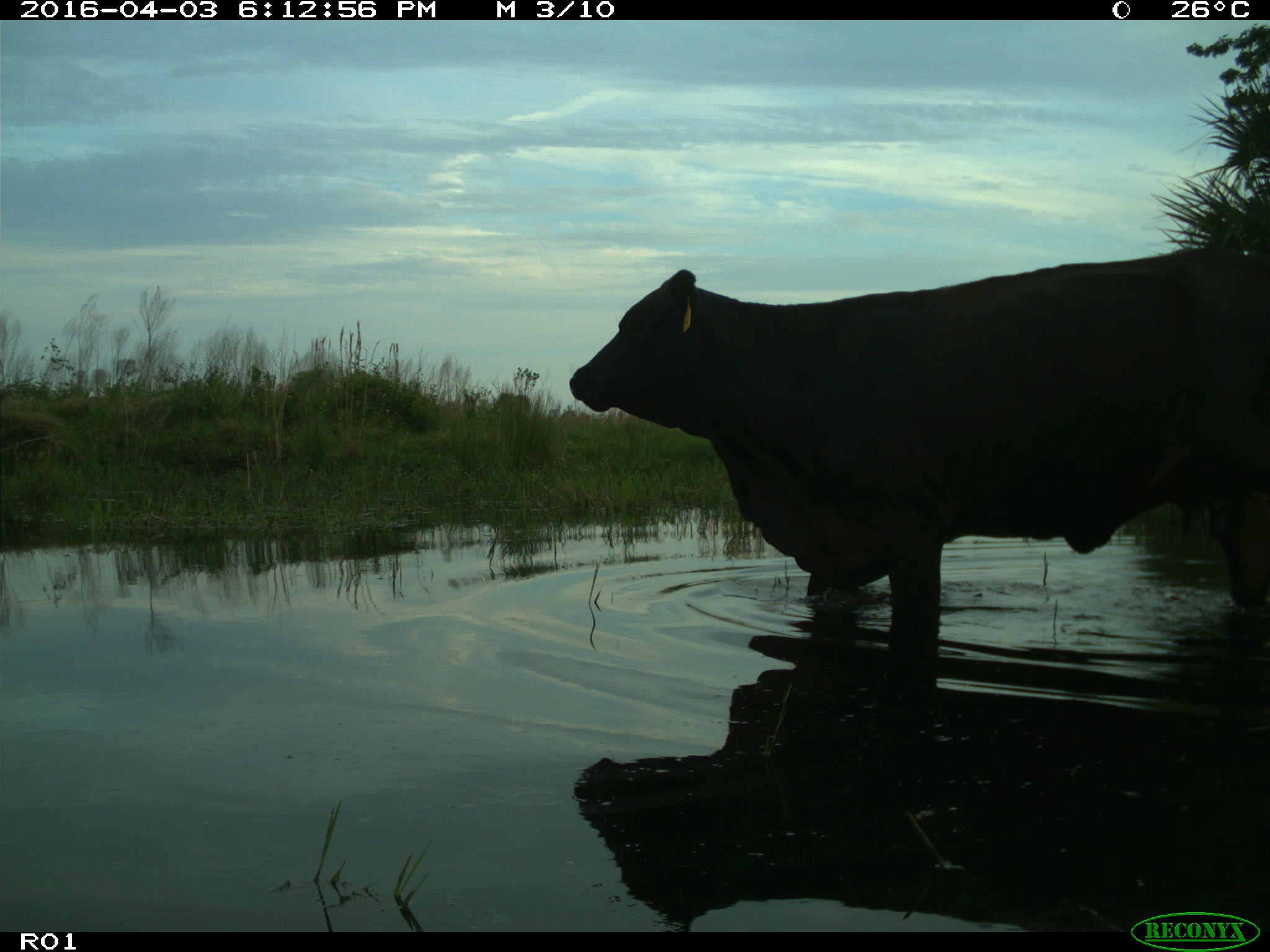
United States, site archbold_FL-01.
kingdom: Animalia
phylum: Chordata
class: Mammalia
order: Artiodactyla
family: Bovidae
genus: Bos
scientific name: Bos taurus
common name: domestic cow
Bos taurus (domestic cow).